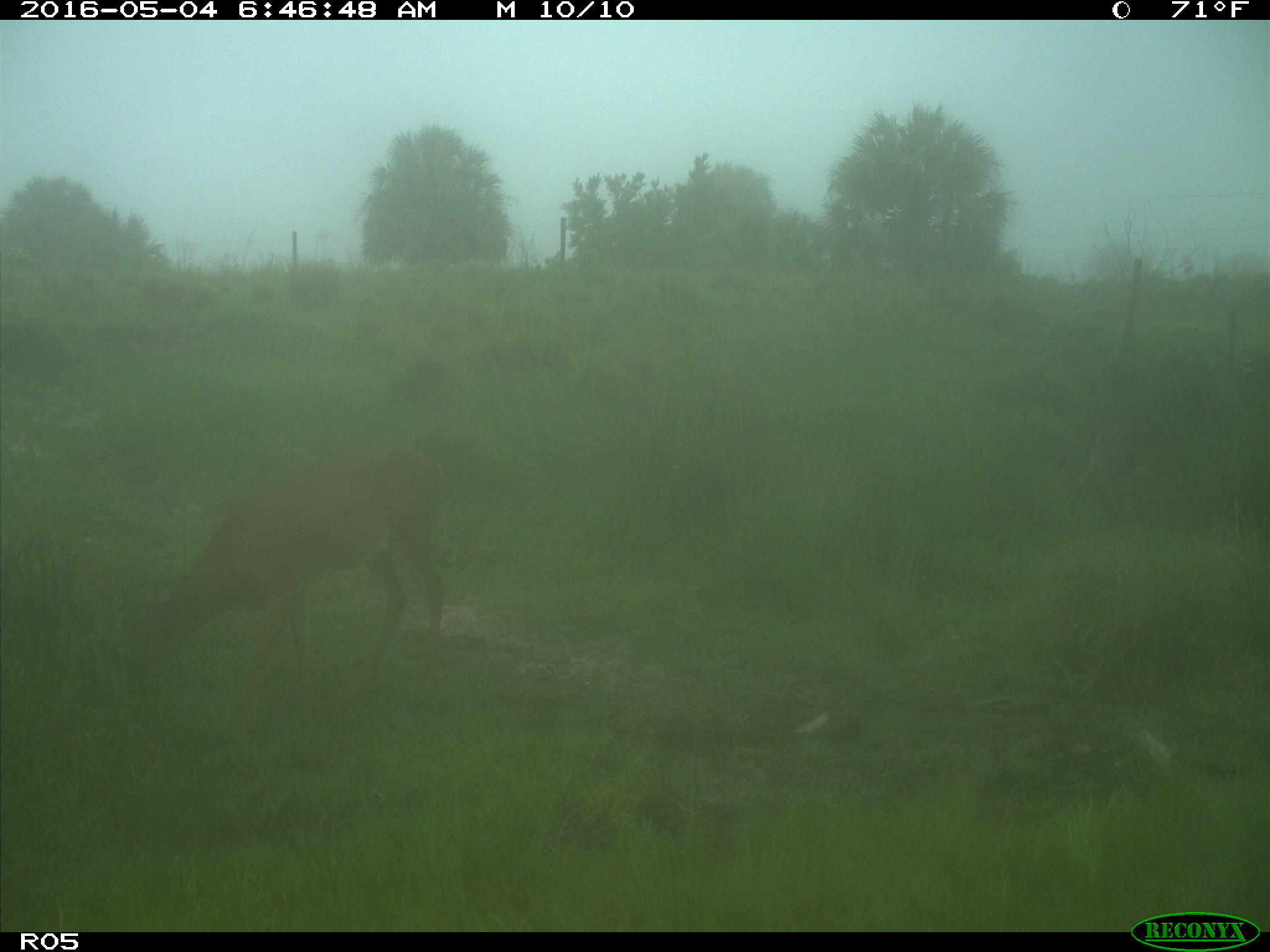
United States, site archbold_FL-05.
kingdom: Animalia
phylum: Chordata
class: Mammalia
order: Artiodactyla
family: Cervidae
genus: Odocoileus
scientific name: Odocoileus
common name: deer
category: unidentified deer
Unidentified deer (deer) (Odocoileus).